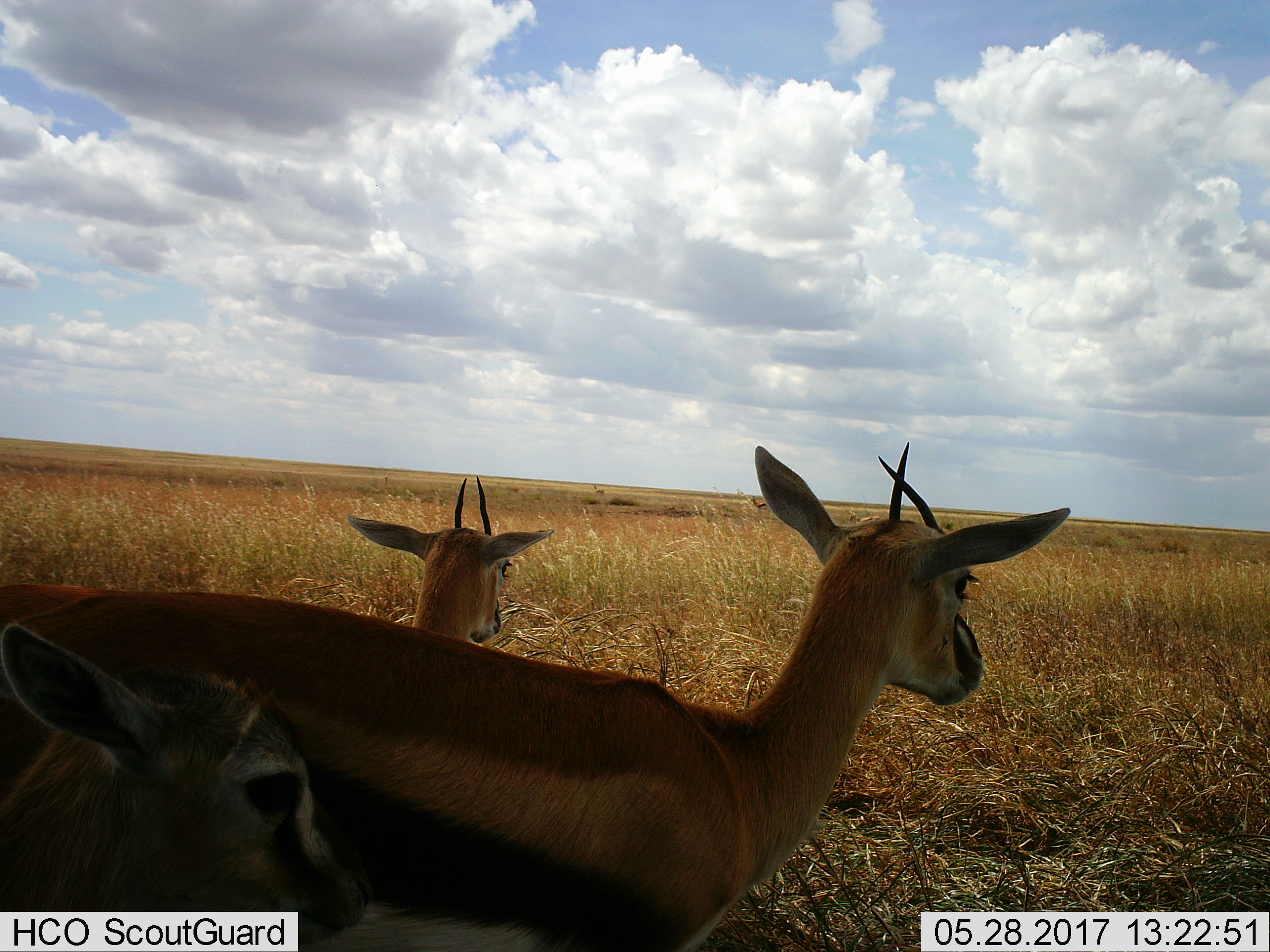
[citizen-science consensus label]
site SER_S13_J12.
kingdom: Animalia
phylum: Chordata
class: Mammalia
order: Artiodactyla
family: Bovidae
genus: Eudorcas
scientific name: Eudorcas thomsonii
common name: thomson's gazelle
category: gazellethomsons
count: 3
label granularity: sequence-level